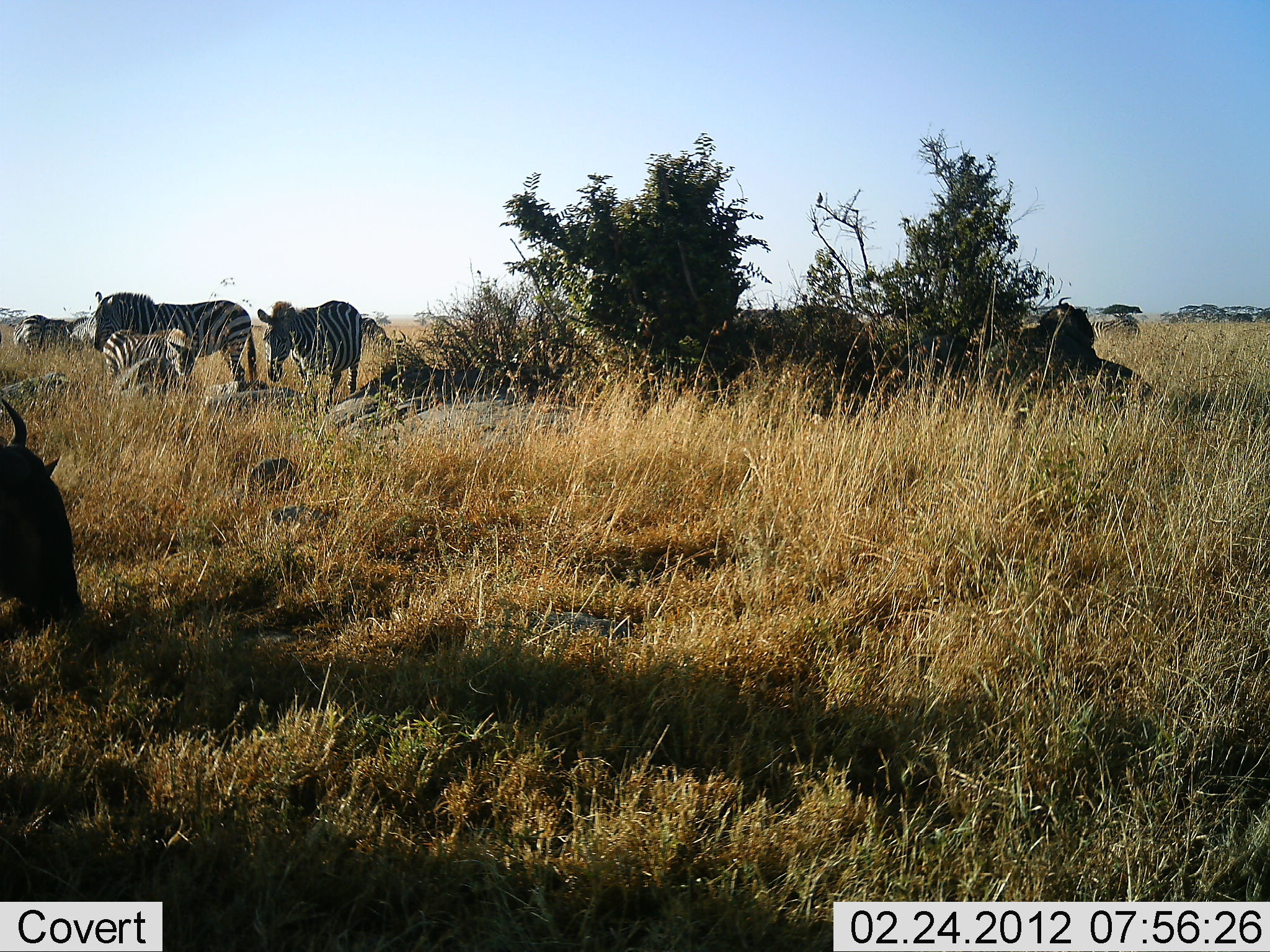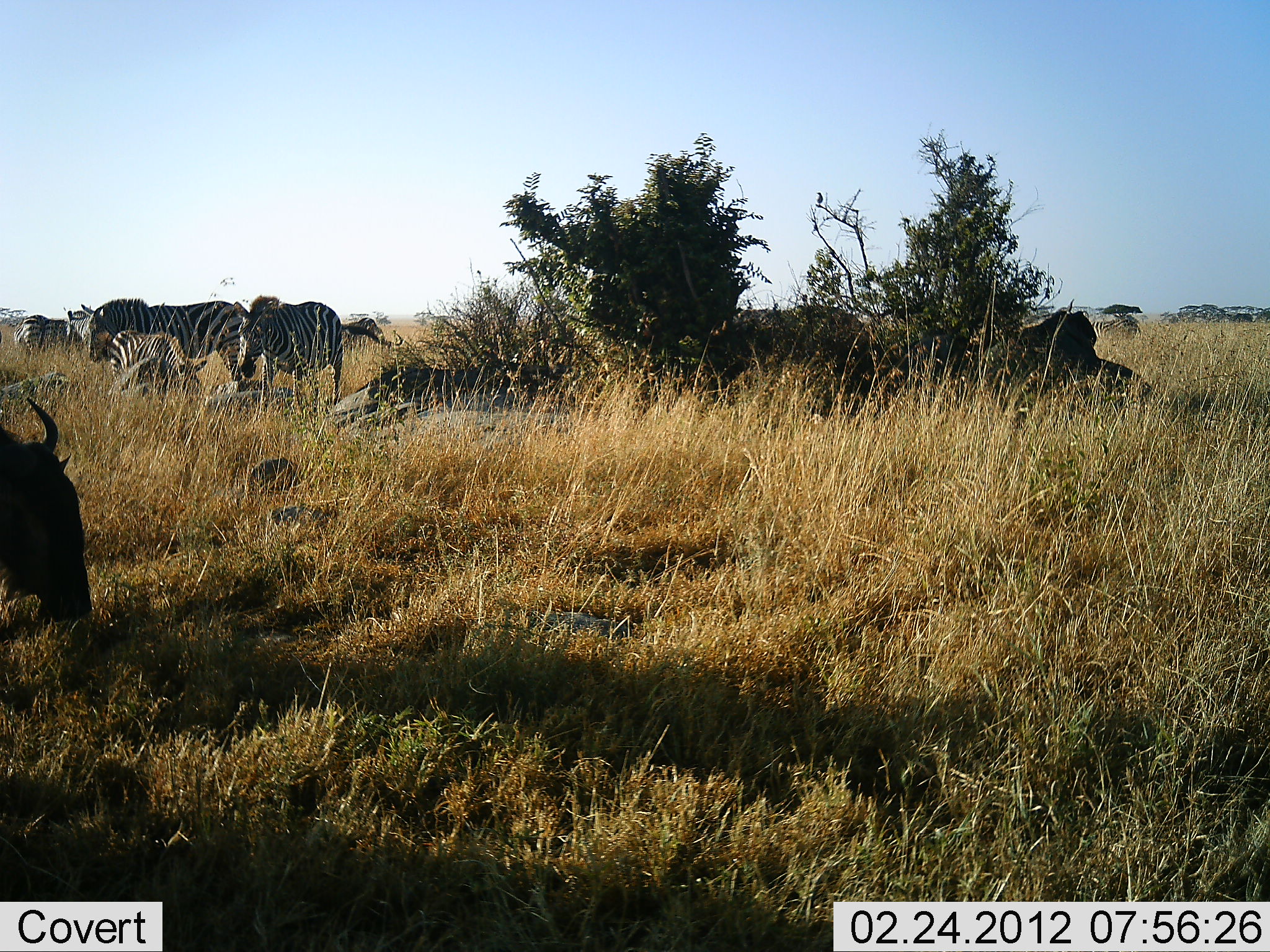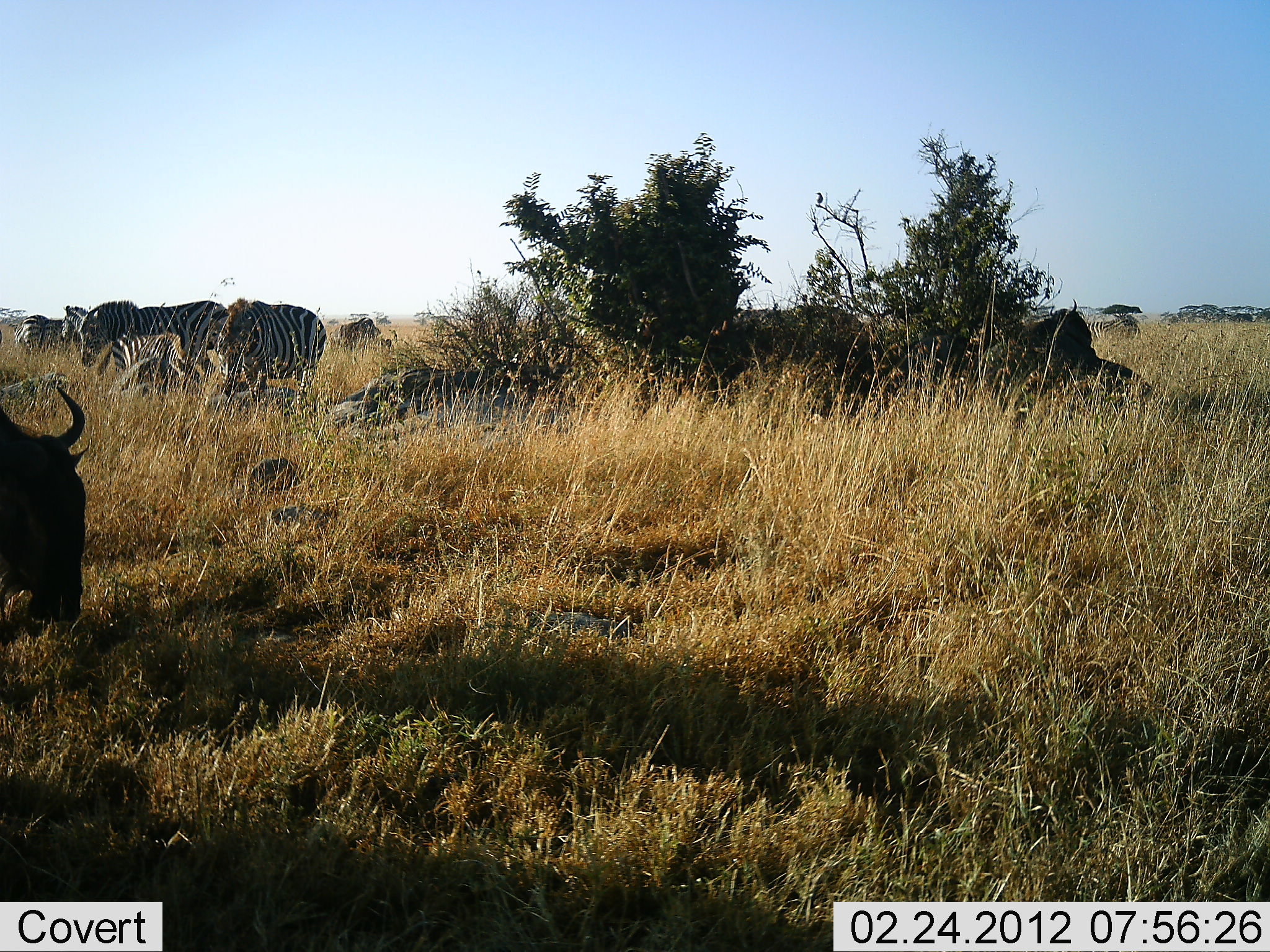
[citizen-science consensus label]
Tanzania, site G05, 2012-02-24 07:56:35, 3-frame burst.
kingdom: Animalia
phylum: Chordata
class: Mammalia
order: Artiodactyla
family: Bovidae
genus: Connochaetes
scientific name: Connochaetes taurinus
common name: blue wildebeest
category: wildebeest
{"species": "wildebeest (blue wildebeest) (Connochaetes taurinus)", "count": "2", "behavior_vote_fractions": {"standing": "47%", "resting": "47%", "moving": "11%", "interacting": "0%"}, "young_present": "0%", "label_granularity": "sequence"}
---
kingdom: Animalia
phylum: Chordata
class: Mammalia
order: Perissodactyla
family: Equidae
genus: Equus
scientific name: Equus quagga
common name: plains zebra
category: zebra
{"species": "zebra (plains zebra) (Equus quagga)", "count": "4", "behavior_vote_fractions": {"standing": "68%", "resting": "14%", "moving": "27%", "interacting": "5%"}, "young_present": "50%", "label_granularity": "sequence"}